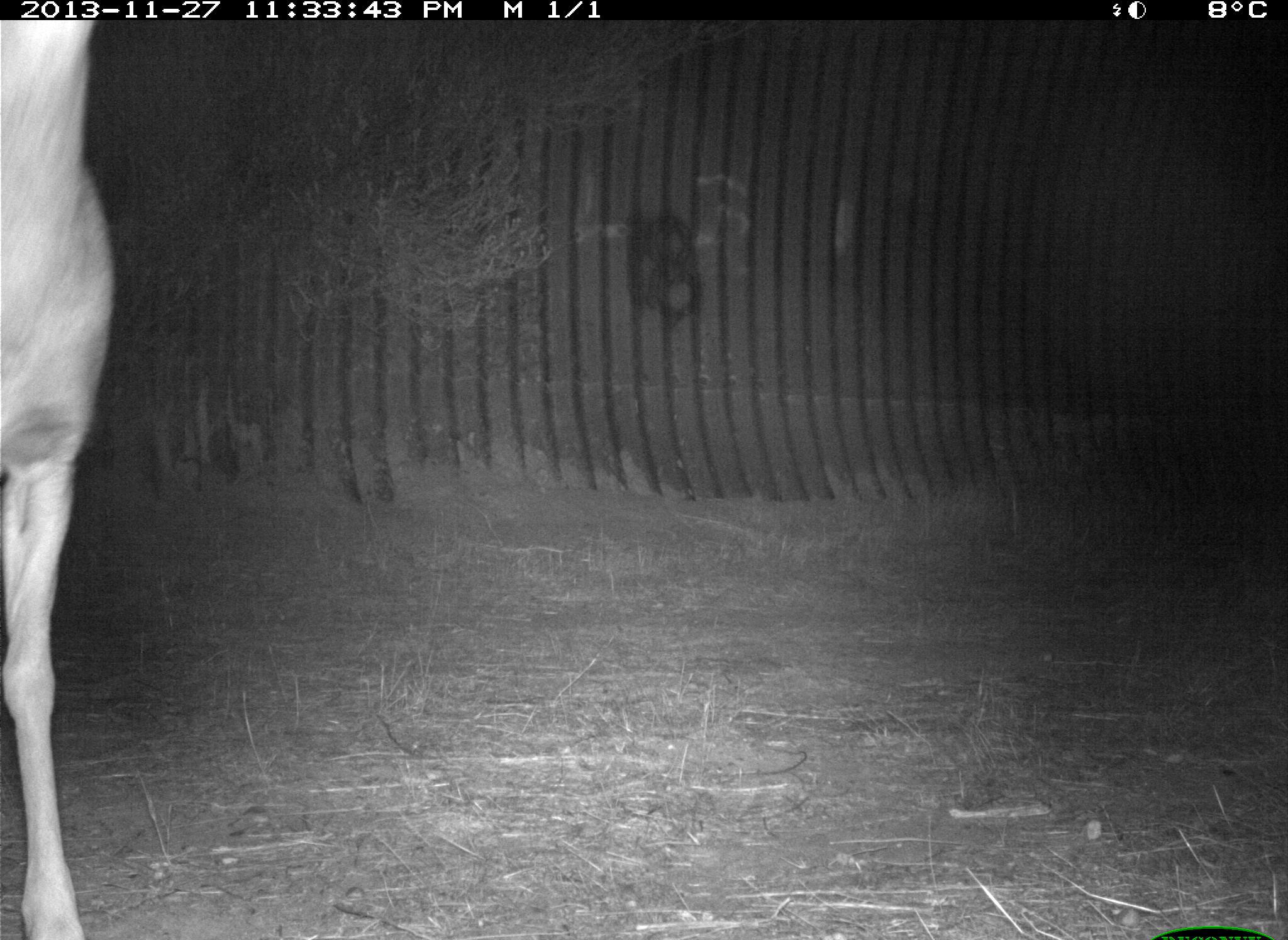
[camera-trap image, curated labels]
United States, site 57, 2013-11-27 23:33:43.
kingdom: Animalia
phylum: Chordata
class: Mammalia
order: Artiodactyla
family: Cervidae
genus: Odocoileus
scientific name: Odocoileus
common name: deer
Deer (Odocoileus).